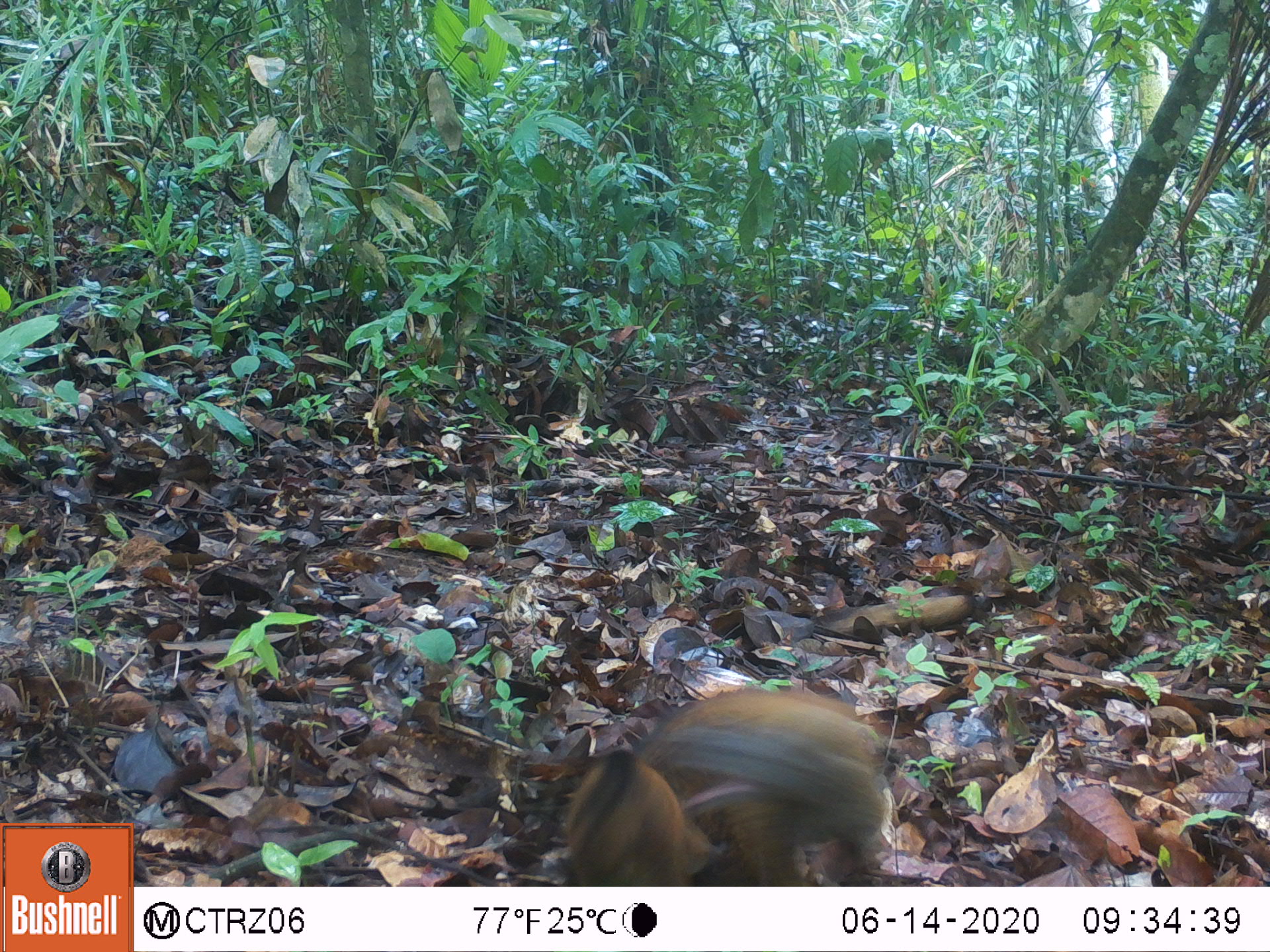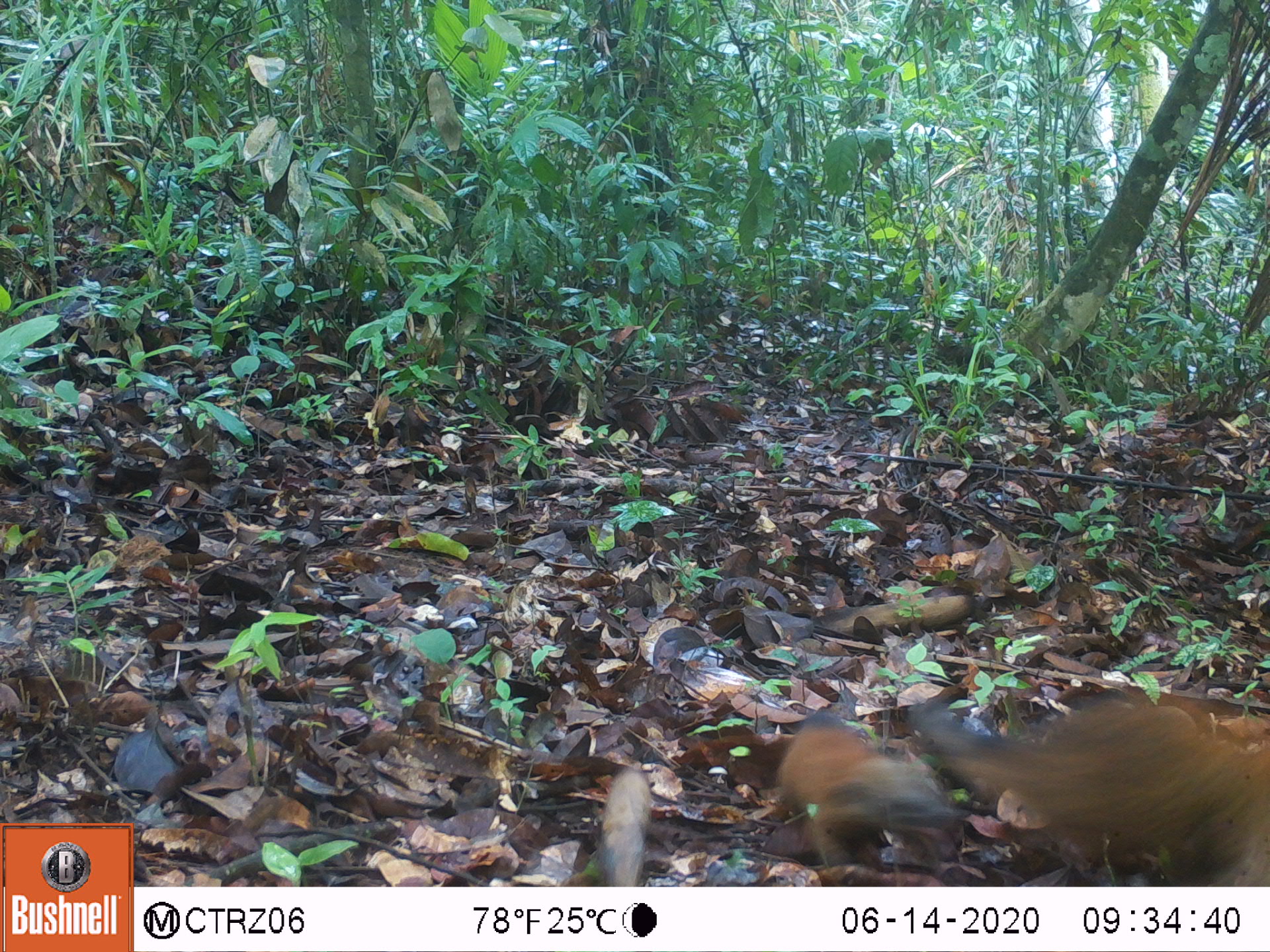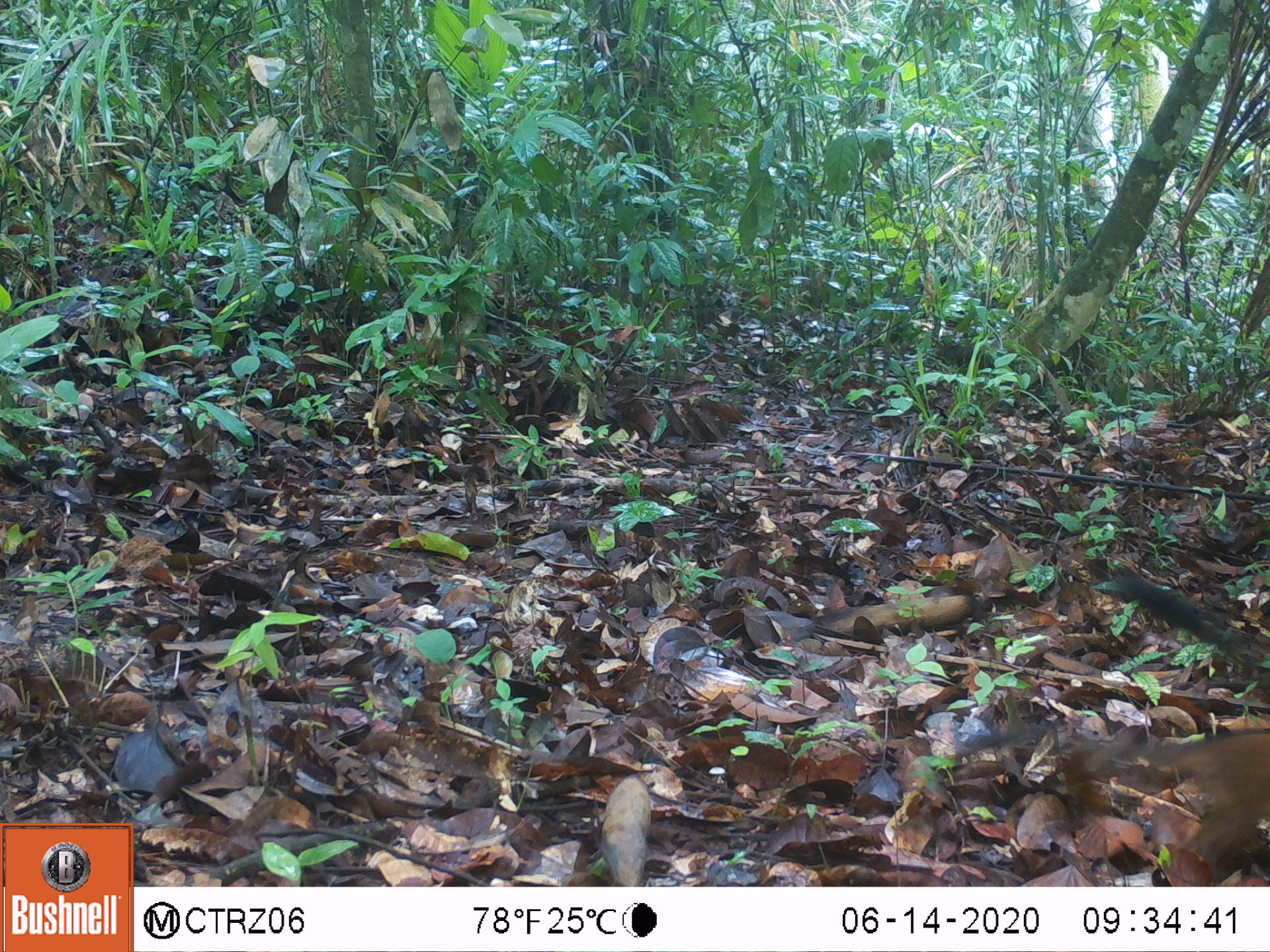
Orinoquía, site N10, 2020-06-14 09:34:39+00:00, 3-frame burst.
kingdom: Animalia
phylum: Chordata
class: Mammalia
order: Carnivora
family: Procyonidae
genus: Nasua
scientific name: Nasua nasua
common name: south american coati